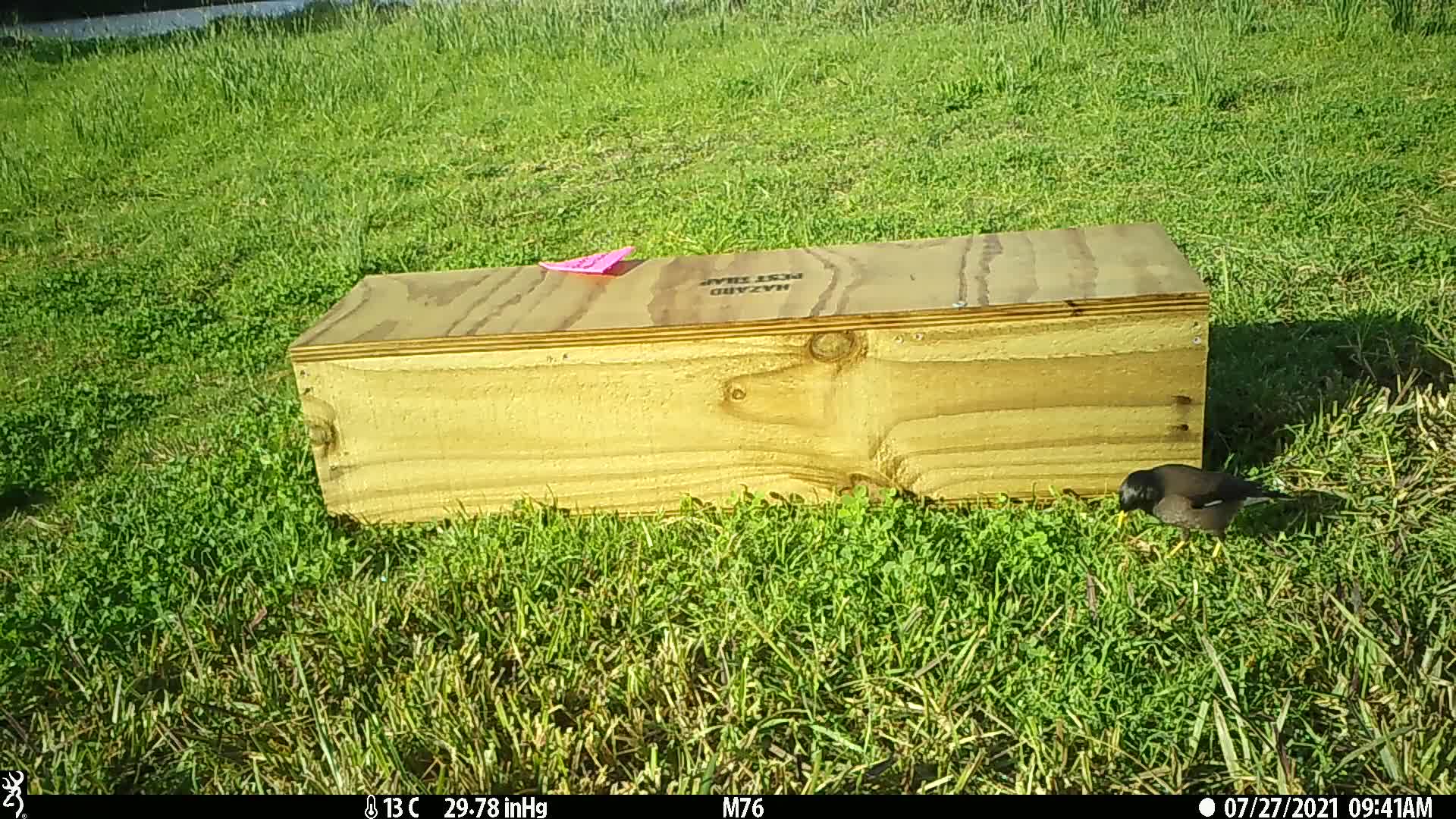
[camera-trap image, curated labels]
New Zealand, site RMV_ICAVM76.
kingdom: Animalia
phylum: Chordata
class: Aves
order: Passeriformes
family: Sturnidae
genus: Acridotheres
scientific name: Acridotheres tristis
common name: common myna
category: myna